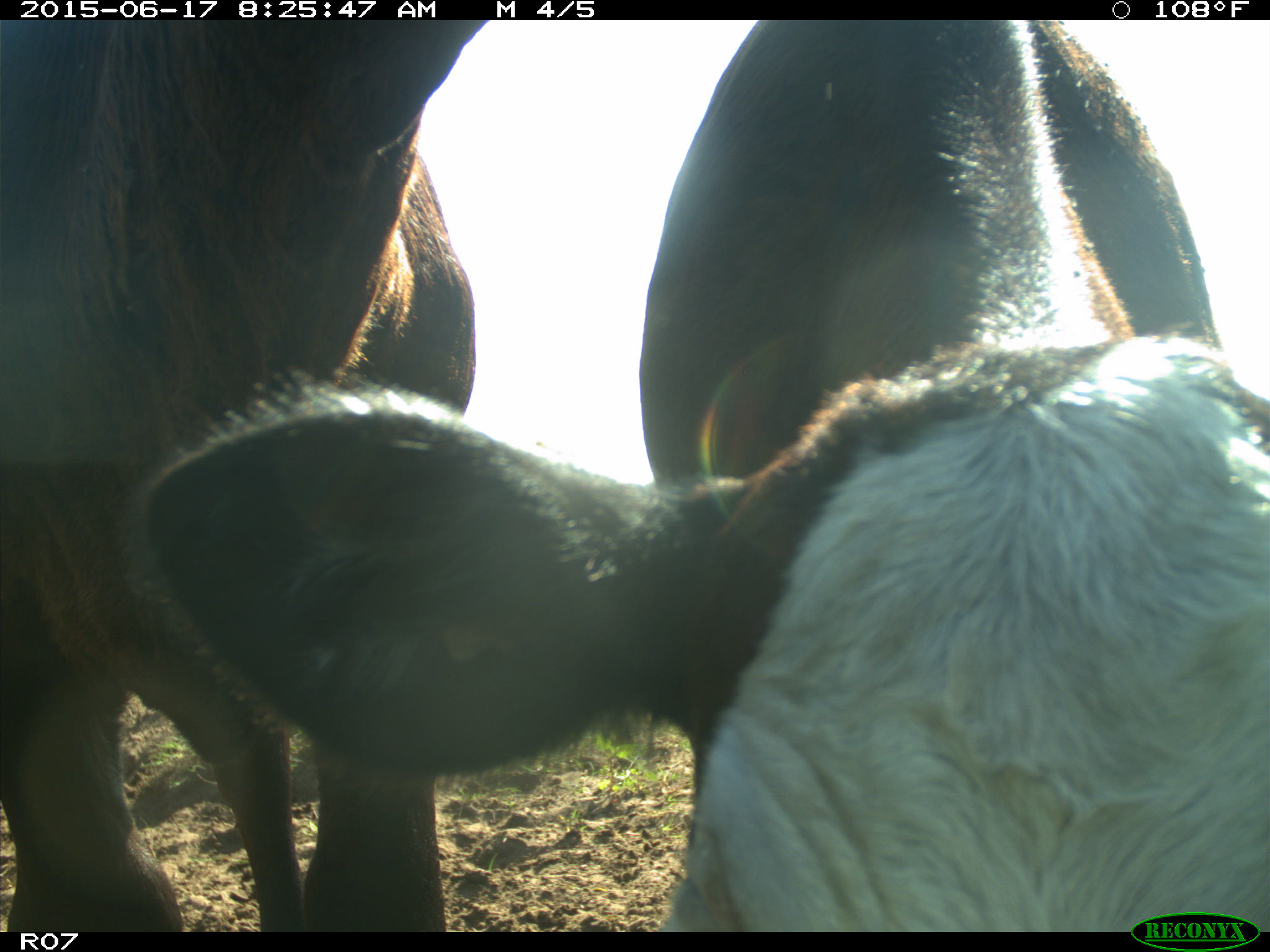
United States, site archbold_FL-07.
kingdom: Animalia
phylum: Chordata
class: Mammalia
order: Artiodactyla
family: Bovidae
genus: Bos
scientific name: Bos taurus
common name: domestic cow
Bos taurus (domestic cow).